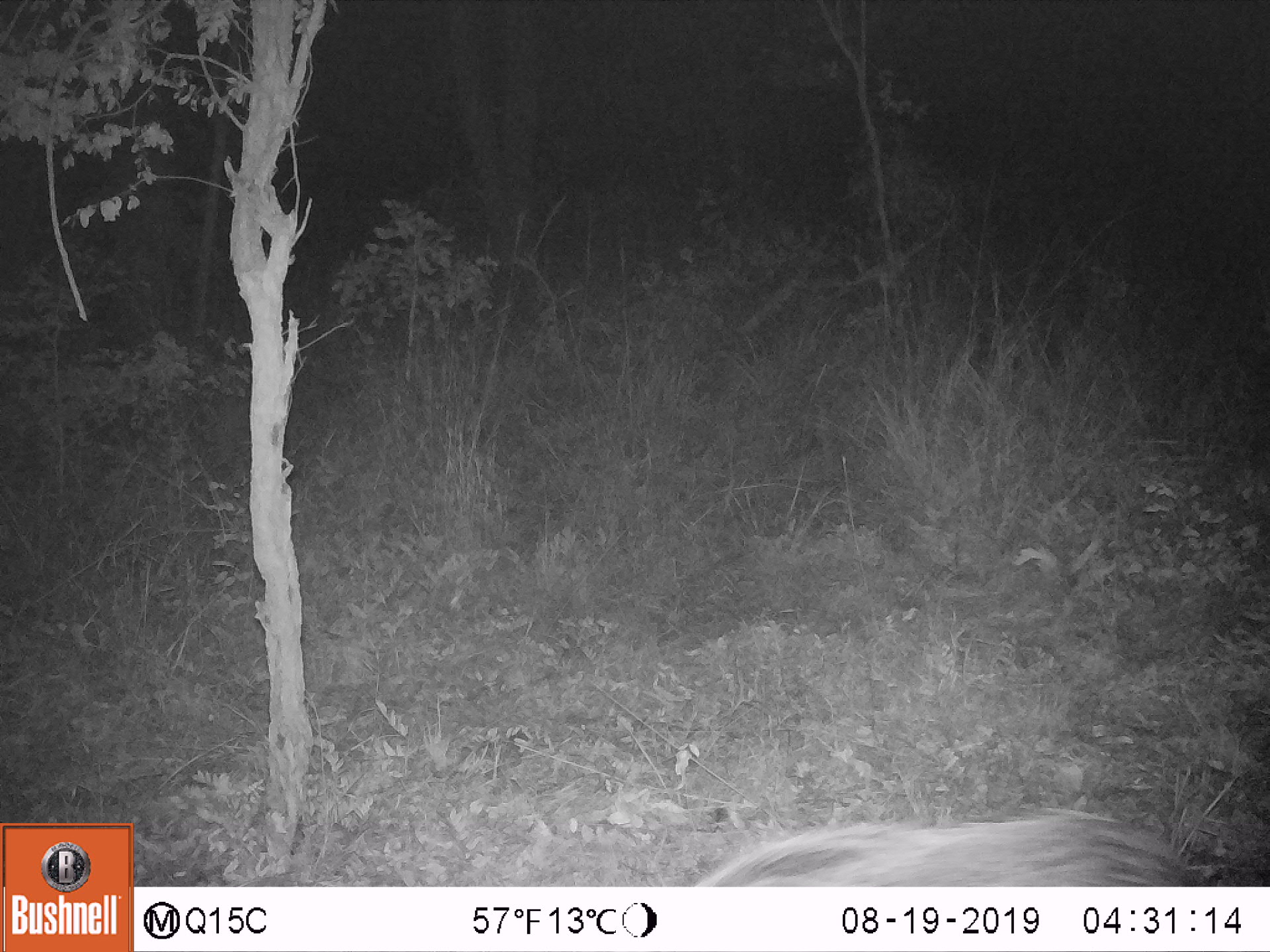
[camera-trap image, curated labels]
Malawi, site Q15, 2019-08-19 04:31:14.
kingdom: Animalia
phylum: Chordata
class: Mammalia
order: Artiodactyla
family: Suidae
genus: Potamochoerus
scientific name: Potamochoerus larvatus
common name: bushpig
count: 1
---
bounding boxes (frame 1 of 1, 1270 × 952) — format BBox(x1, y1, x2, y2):
bushpig: BBox(696, 809, 1203, 883)